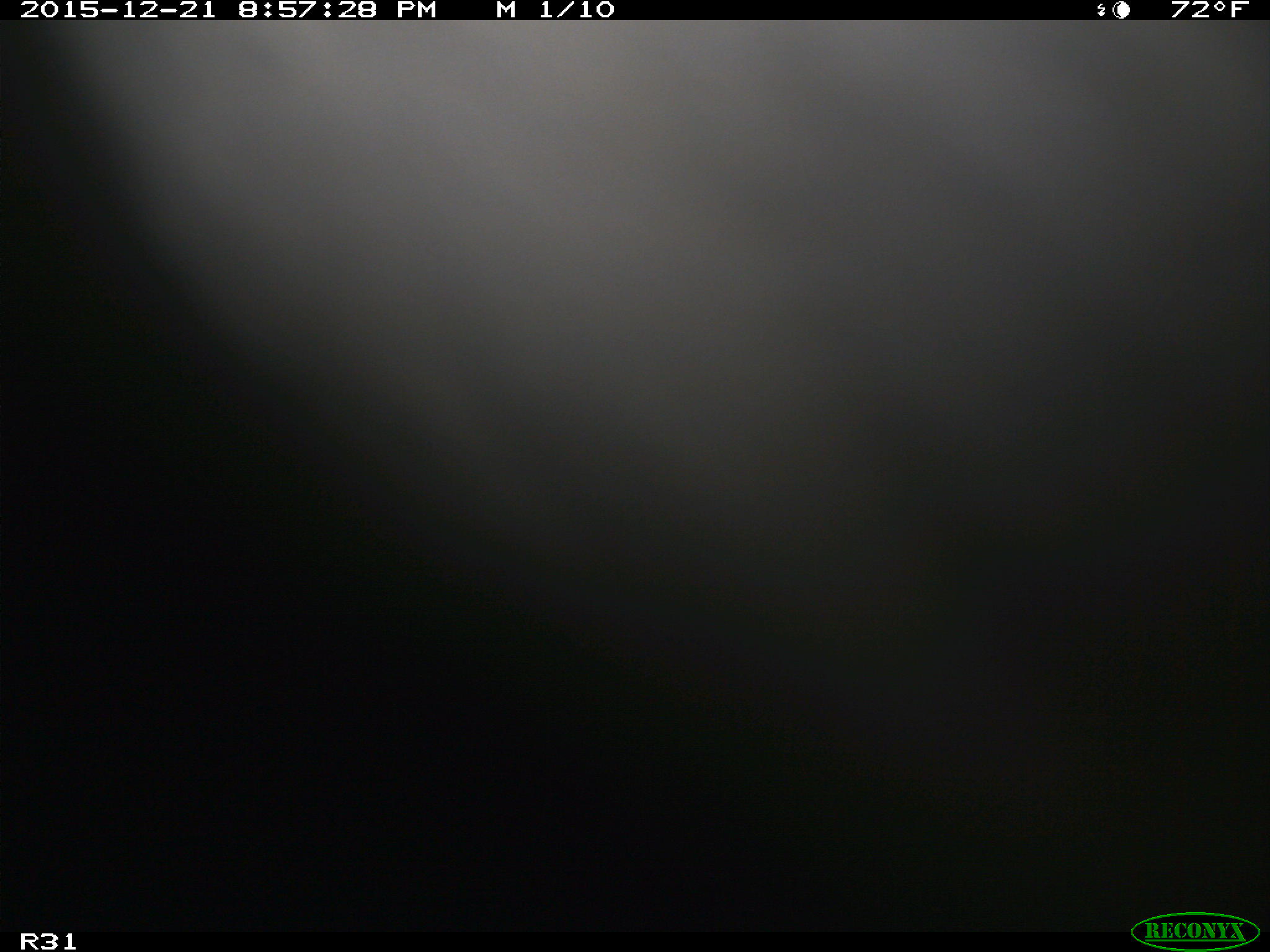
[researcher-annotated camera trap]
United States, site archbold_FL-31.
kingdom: Animalia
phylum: Chordata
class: Mammalia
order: Artiodactyla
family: Bovidae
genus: Bos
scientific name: Bos taurus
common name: domestic cow